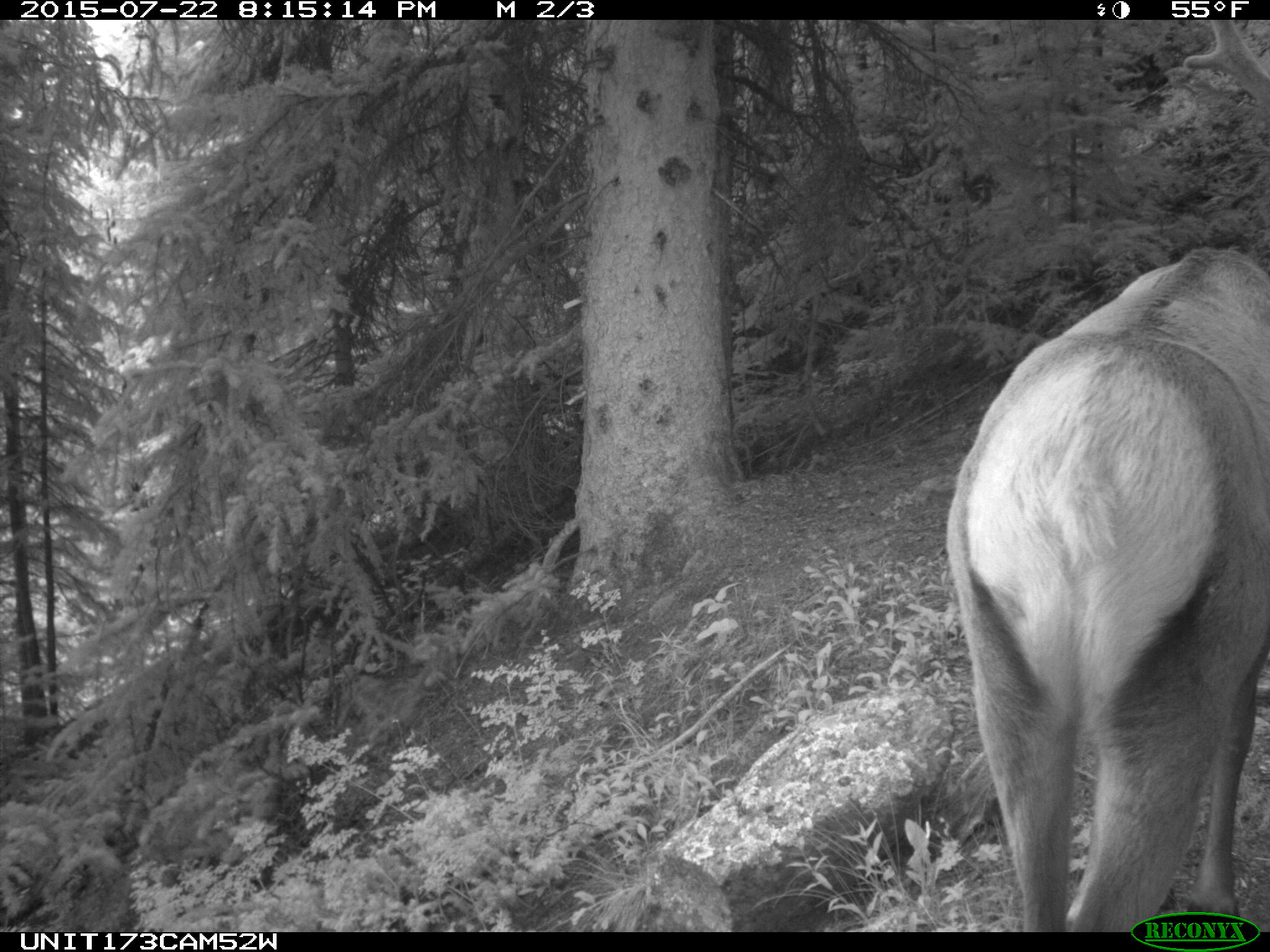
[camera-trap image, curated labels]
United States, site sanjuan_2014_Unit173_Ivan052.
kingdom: Animalia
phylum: Chordata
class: Mammalia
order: Artiodactyla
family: Cervidae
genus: Cervus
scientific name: Cervus elaphus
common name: red deer